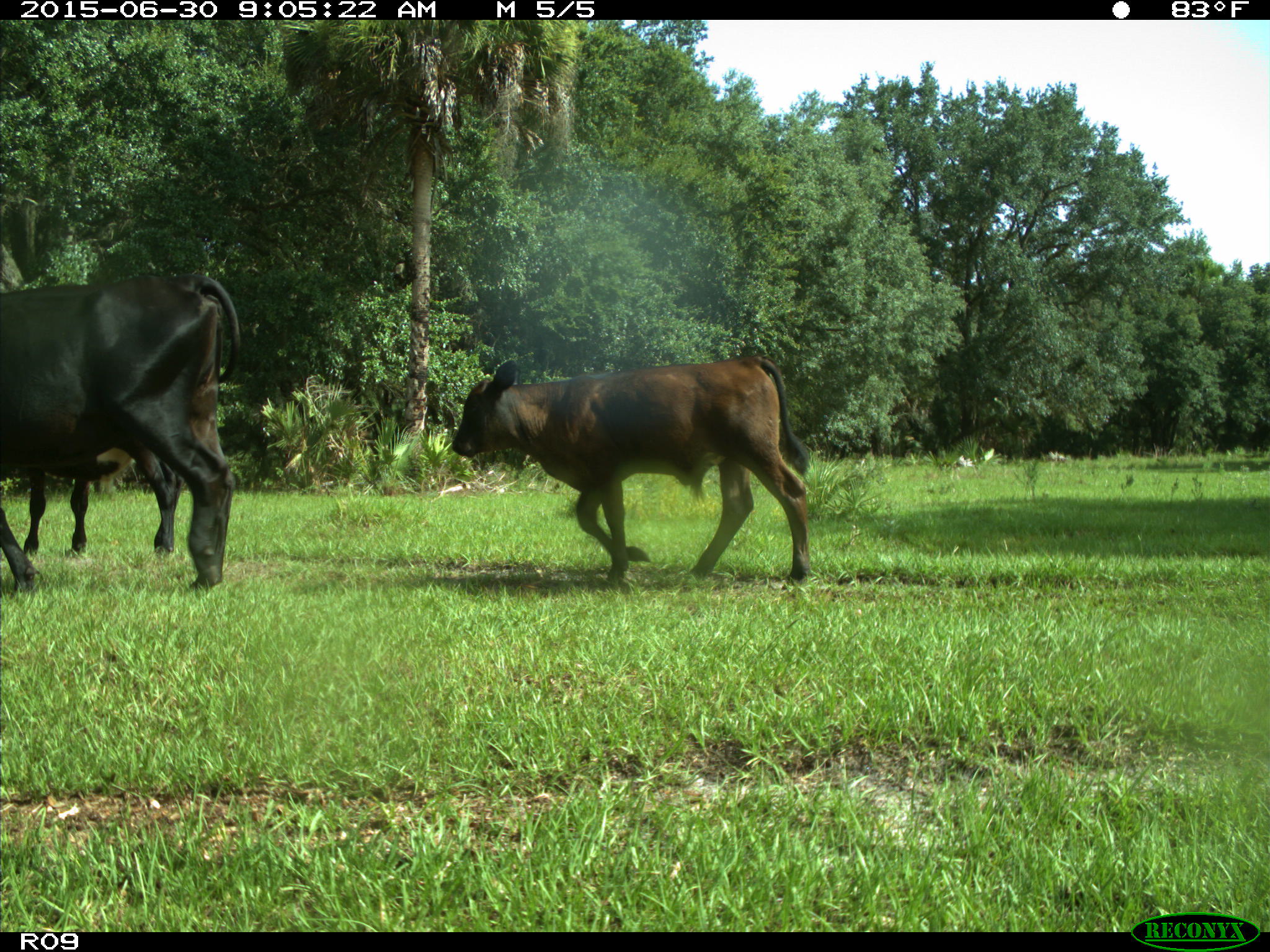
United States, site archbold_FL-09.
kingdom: Animalia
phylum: Chordata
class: Mammalia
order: Artiodactyla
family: Bovidae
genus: Bos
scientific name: Bos taurus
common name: domestic cow